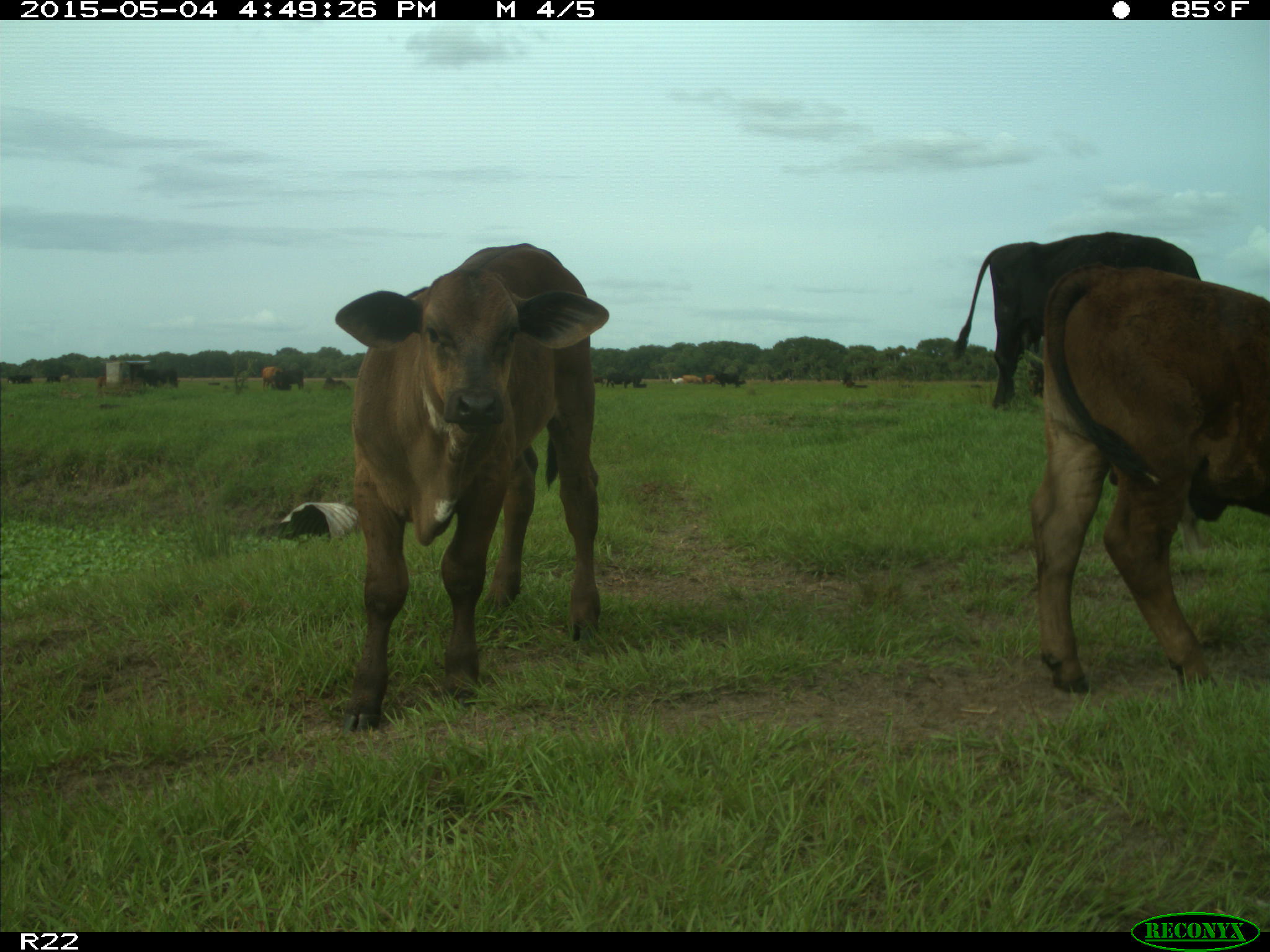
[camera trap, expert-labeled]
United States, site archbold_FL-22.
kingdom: Animalia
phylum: Chordata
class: Mammalia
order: Artiodactyla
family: Bovidae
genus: Bos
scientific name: Bos taurus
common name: domestic cow